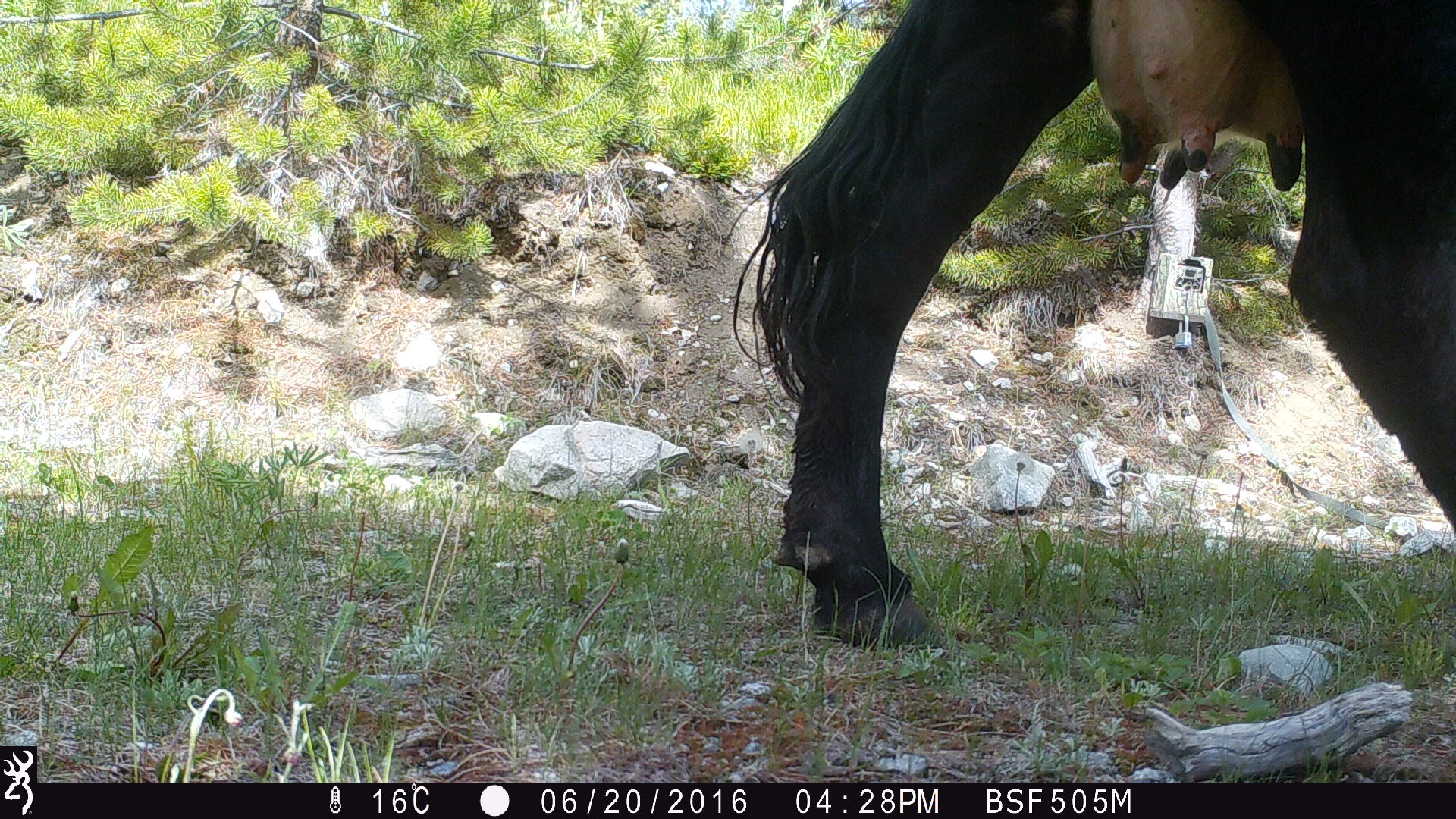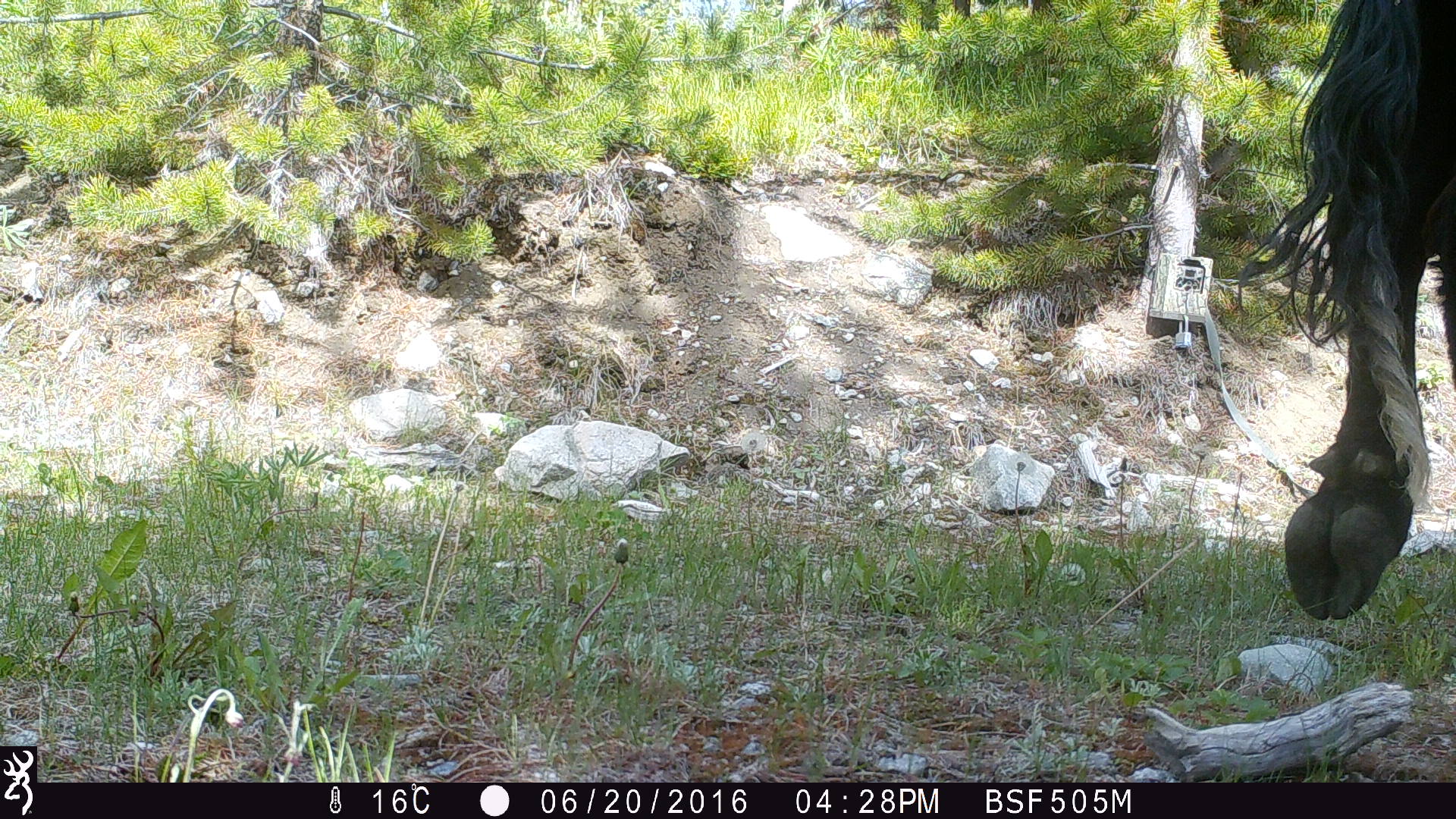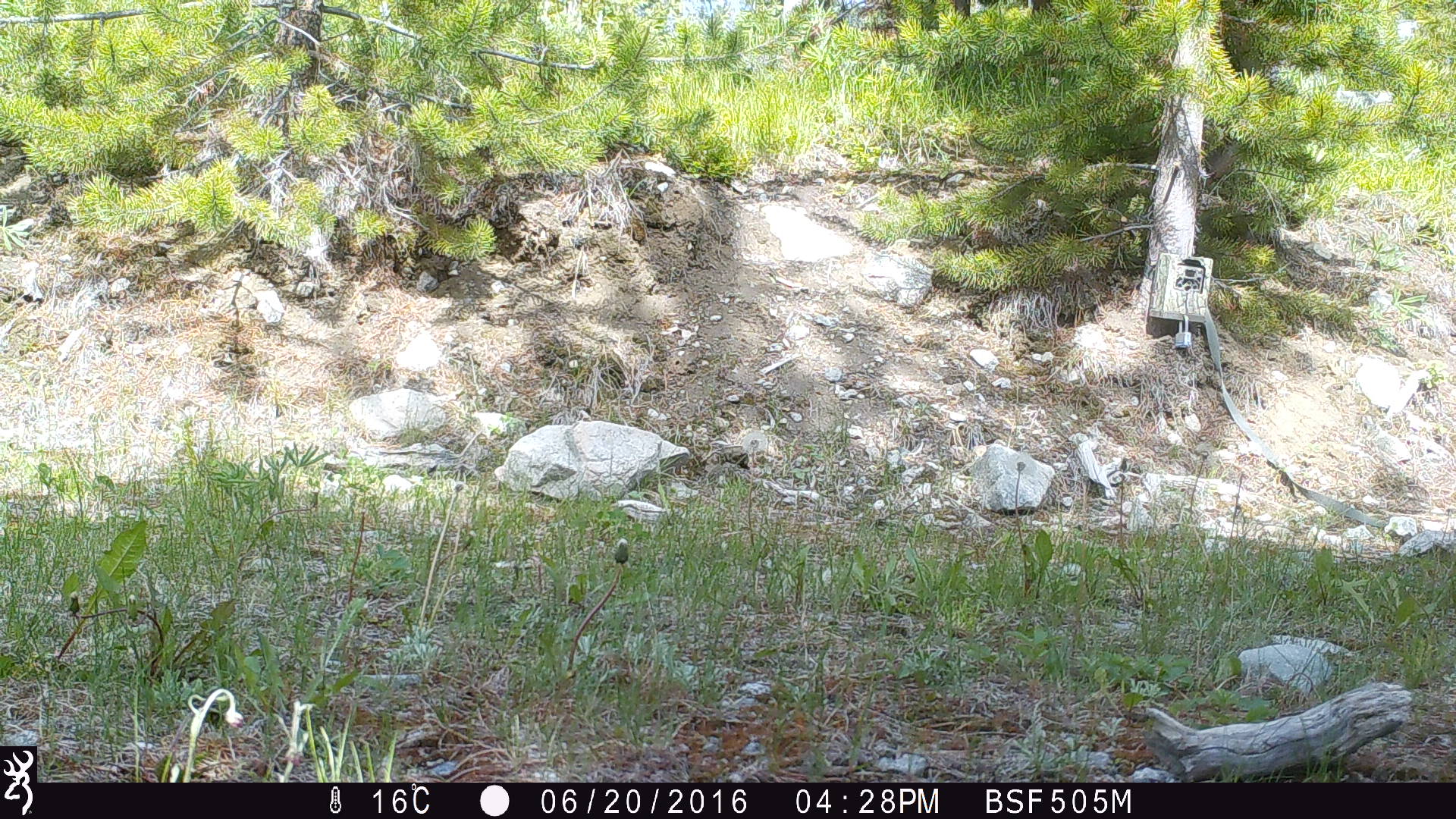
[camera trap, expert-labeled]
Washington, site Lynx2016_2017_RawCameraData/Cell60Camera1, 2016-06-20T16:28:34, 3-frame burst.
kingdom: Animalia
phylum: Chordata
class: Mammalia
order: Artiodactyla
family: Bovidae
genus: Bos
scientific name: Bos taurus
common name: domestic cattle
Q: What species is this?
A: Domestic cattle (Bos taurus).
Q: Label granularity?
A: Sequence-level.